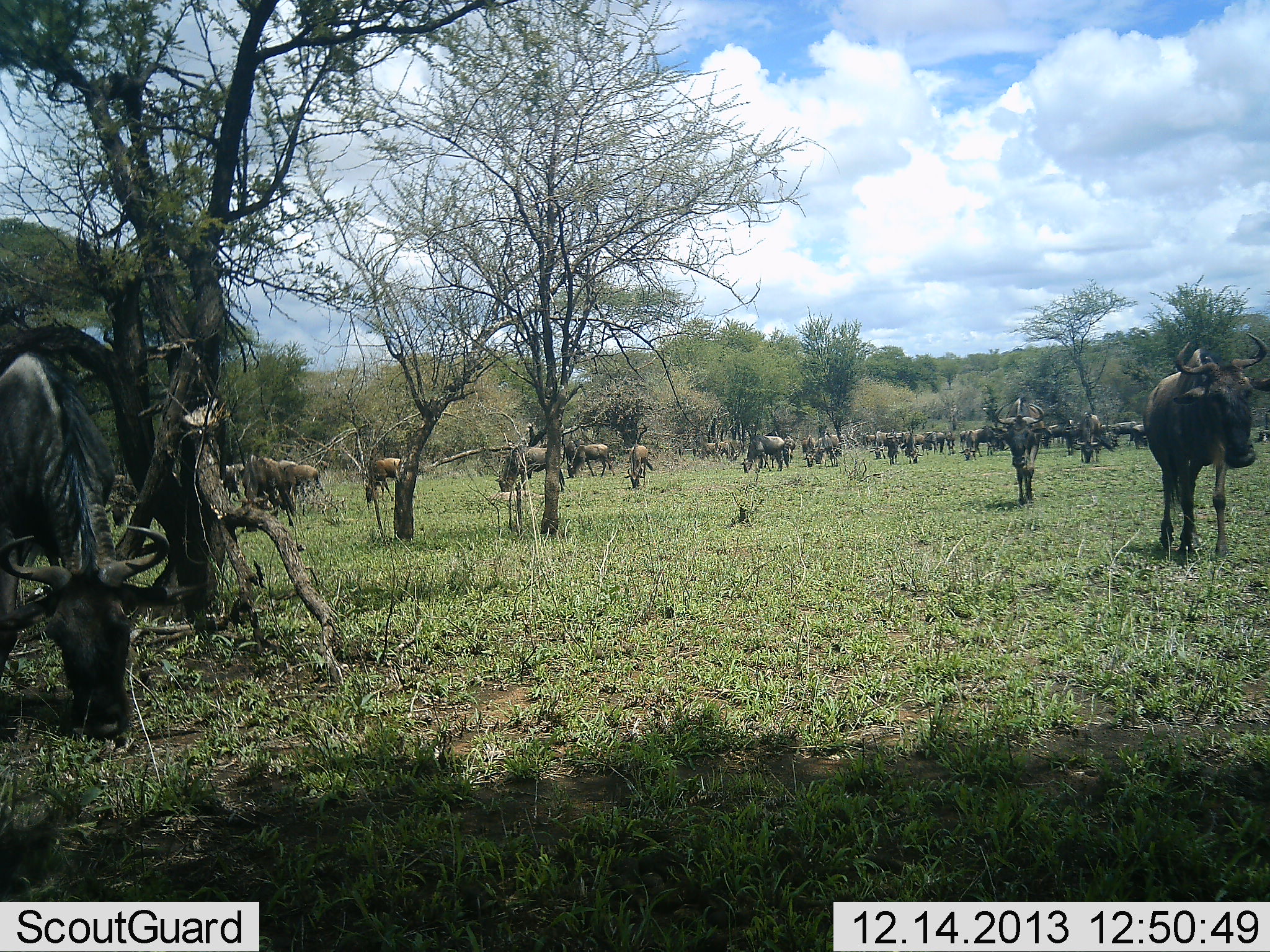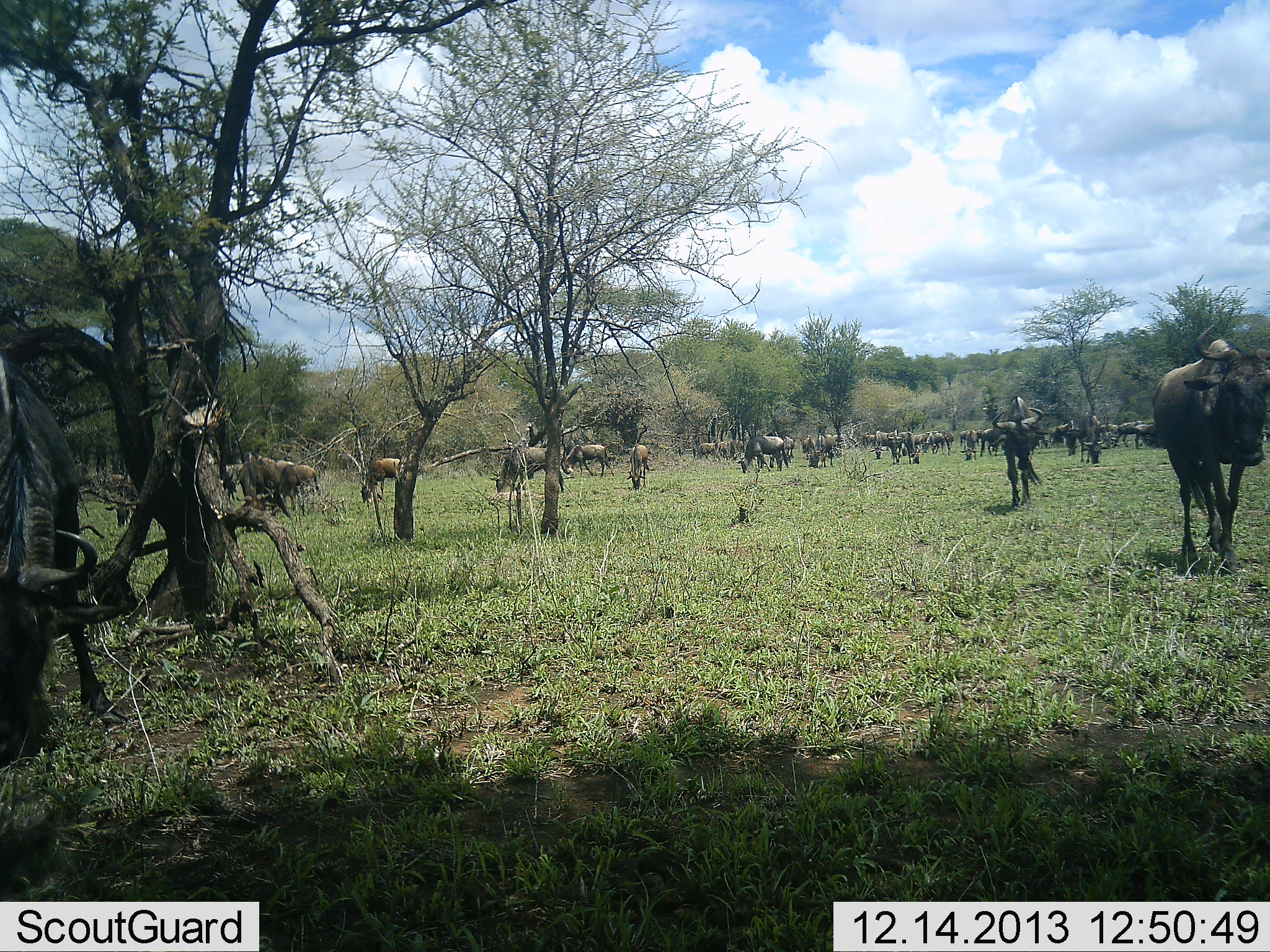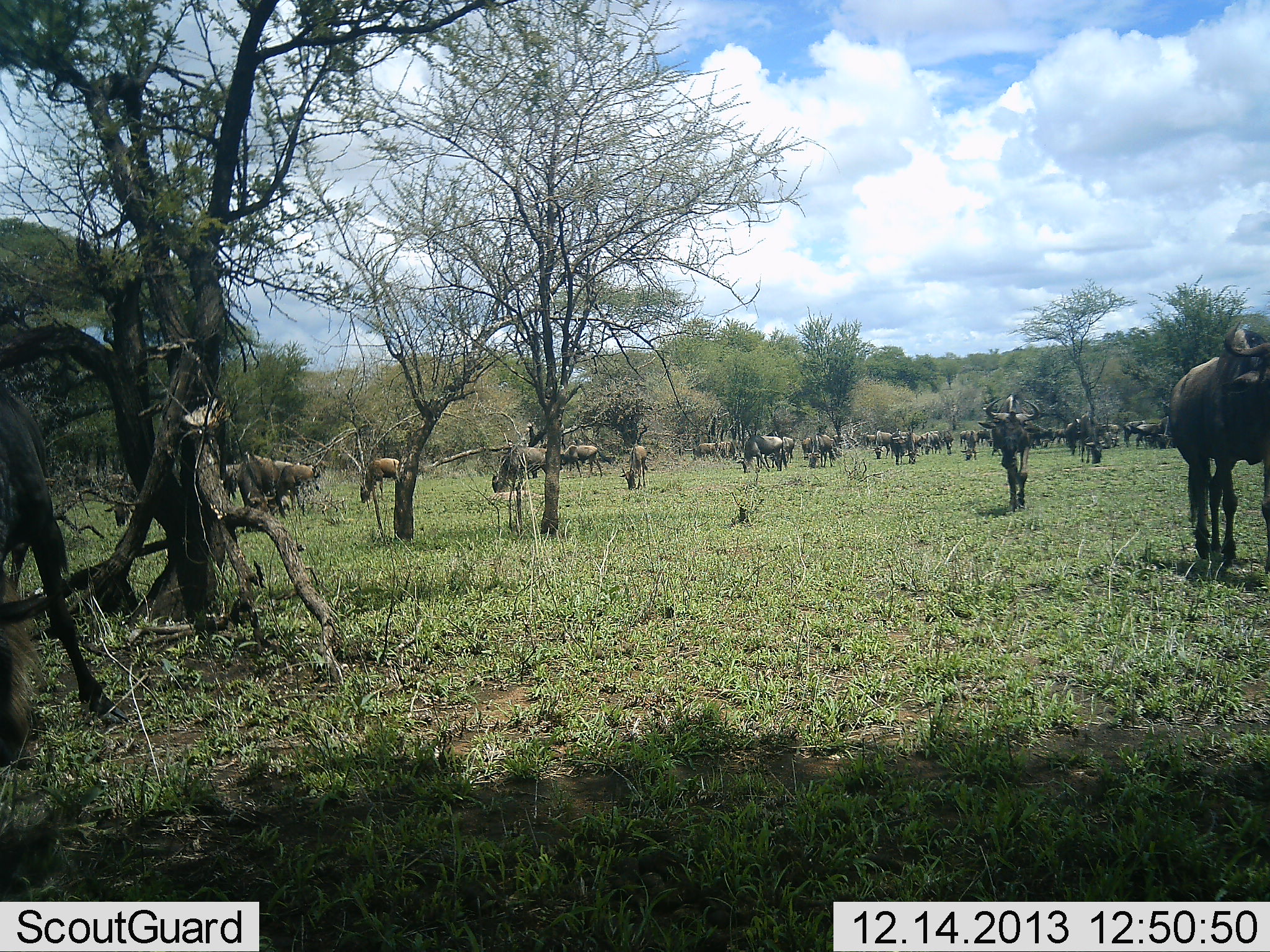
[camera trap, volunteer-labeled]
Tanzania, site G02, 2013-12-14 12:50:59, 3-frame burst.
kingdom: Animalia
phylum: Chordata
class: Mammalia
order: Artiodactyla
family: Bovidae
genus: Connochaetes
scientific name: Connochaetes taurinus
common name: blue wildebeest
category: wildebeest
Wildebeest (blue wildebeest) (Connochaetes taurinus), count 11-50. Behavior (volunteer vote fractions): standing 10%, resting 0%, moving 80%, interacting 0%. Young present (vote fraction): 0%. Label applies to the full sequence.